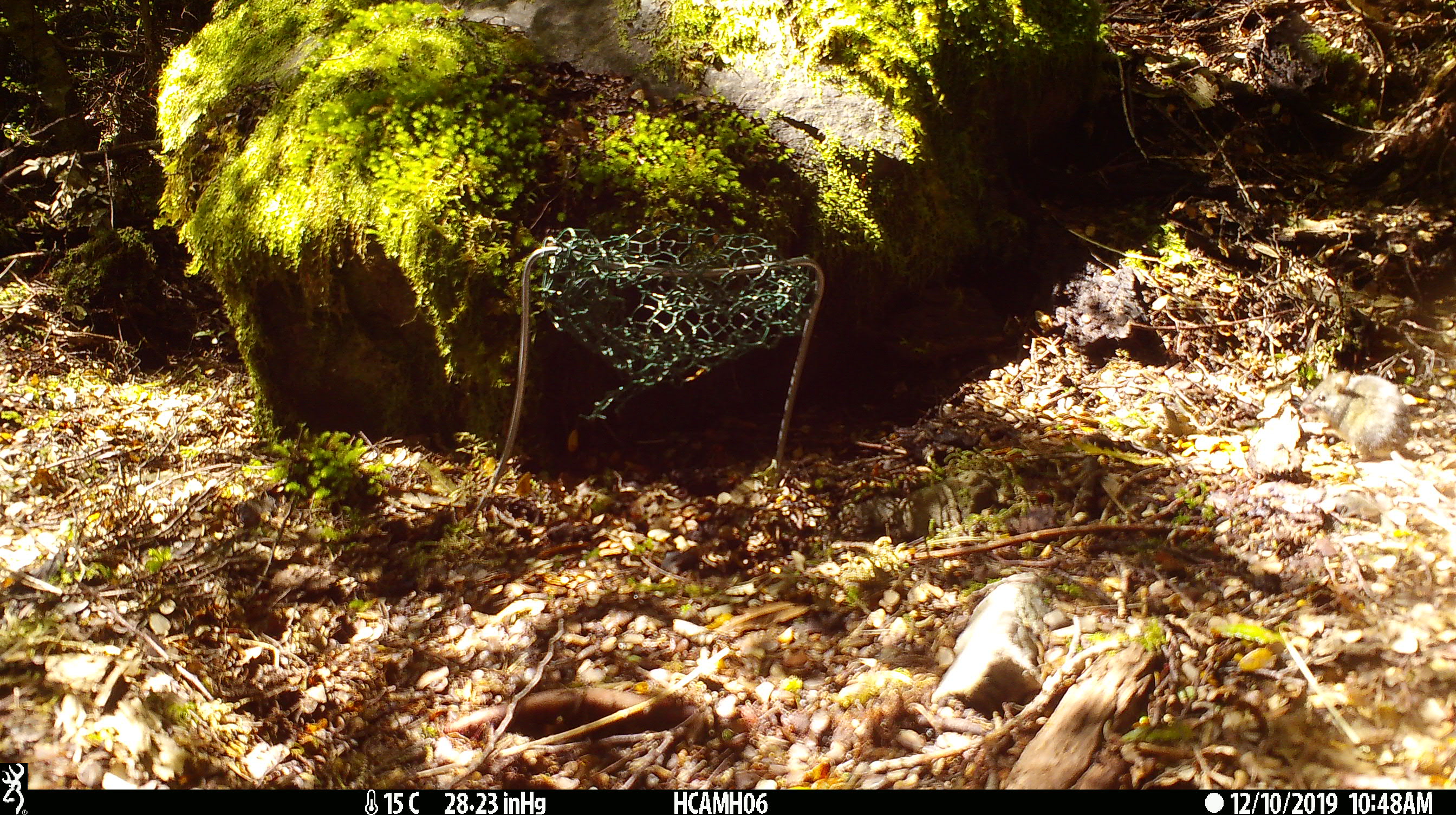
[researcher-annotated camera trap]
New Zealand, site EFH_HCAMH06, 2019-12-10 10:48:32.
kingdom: Animalia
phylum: Chordata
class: Mammalia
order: Rodentia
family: Muridae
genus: Mus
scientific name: Mus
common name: mouse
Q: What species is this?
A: Mouse (Mus).